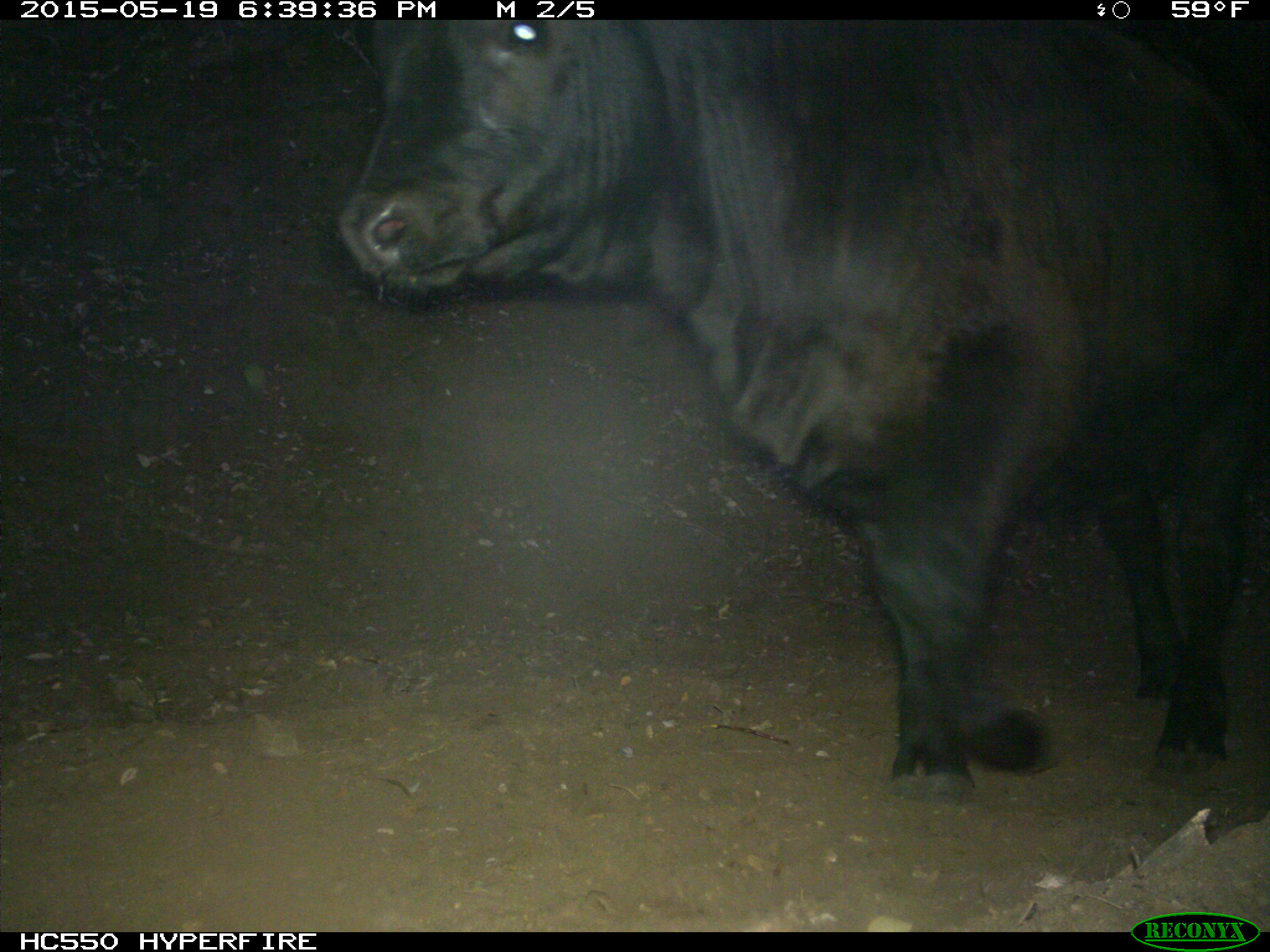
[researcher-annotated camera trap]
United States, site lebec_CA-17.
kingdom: Animalia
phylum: Chordata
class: Mammalia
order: Artiodactyla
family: Bovidae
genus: Bos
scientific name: Bos taurus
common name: domestic cow